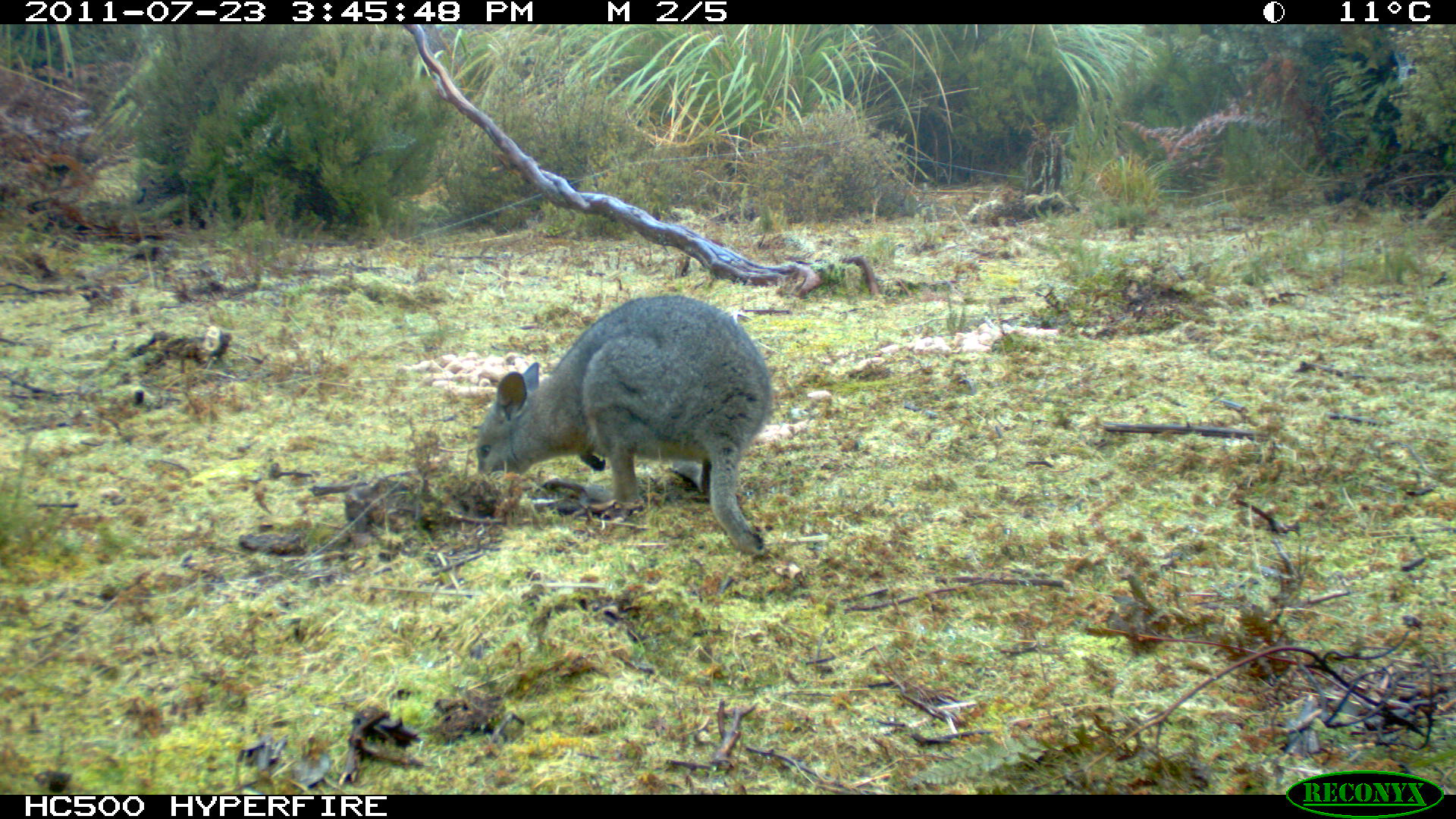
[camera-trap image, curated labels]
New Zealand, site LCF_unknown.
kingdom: Animalia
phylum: Chordata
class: Mammalia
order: Diprotodontia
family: Macropodidae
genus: Notamacropus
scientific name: Notamacropus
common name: wallaby